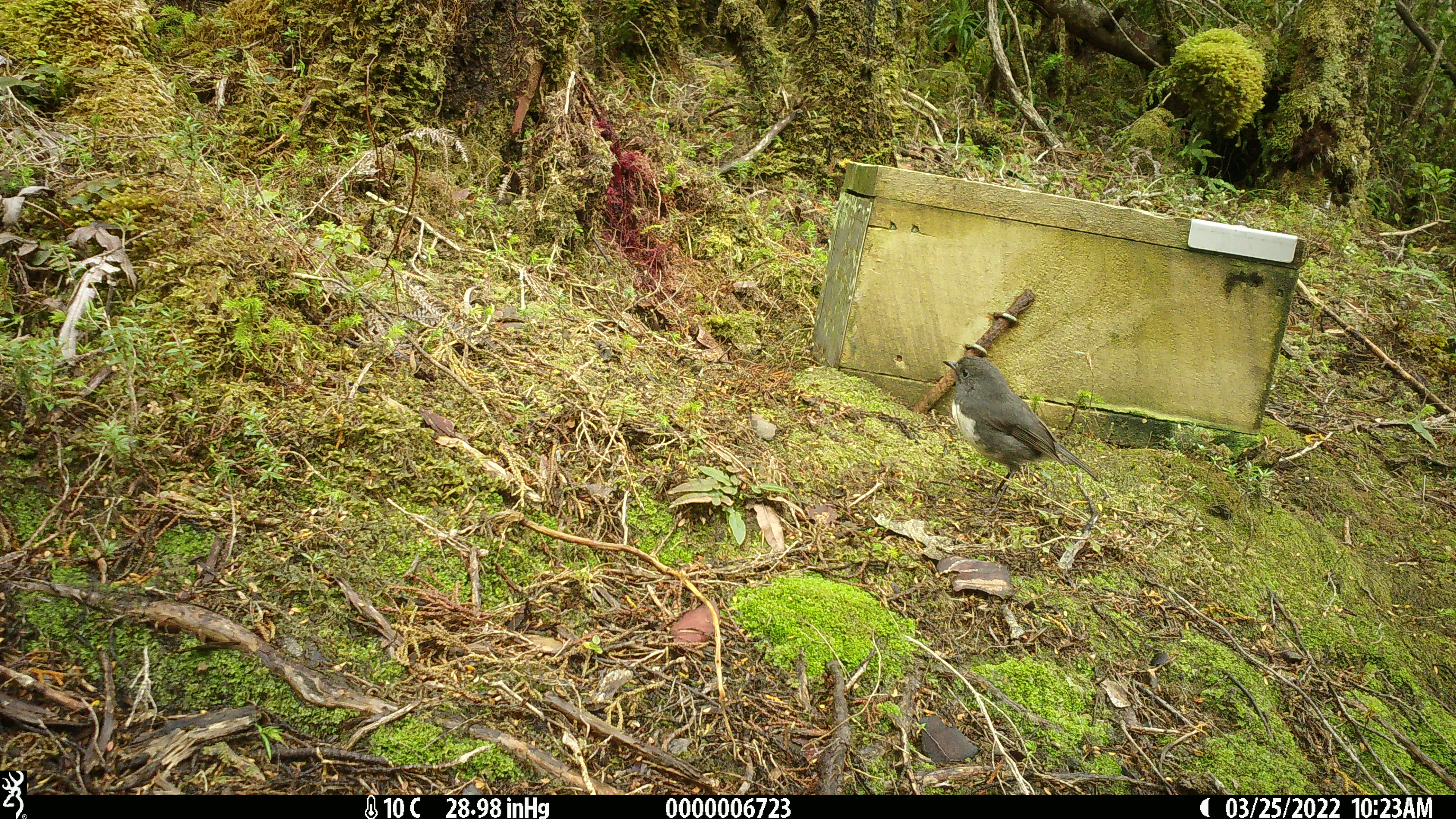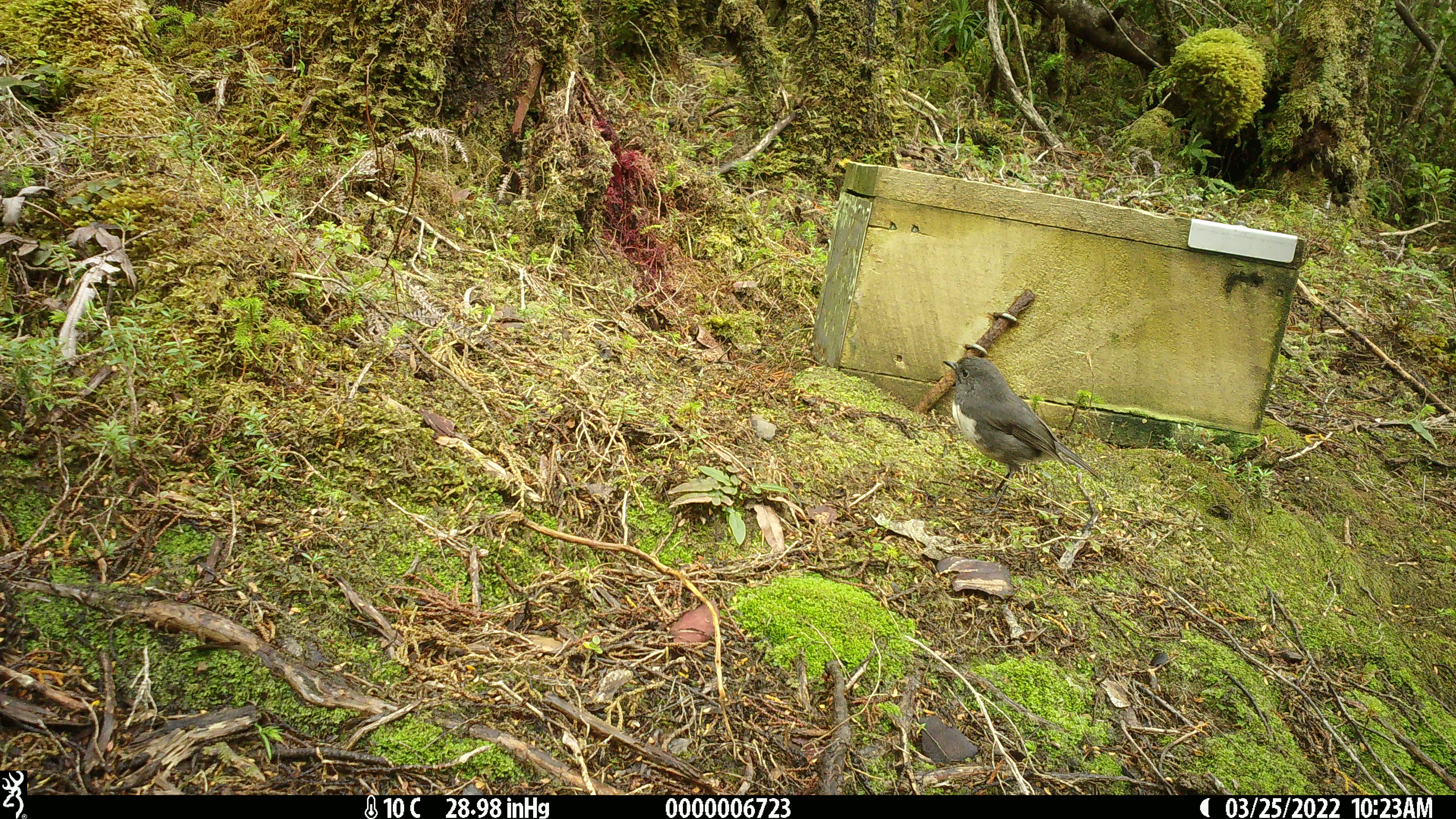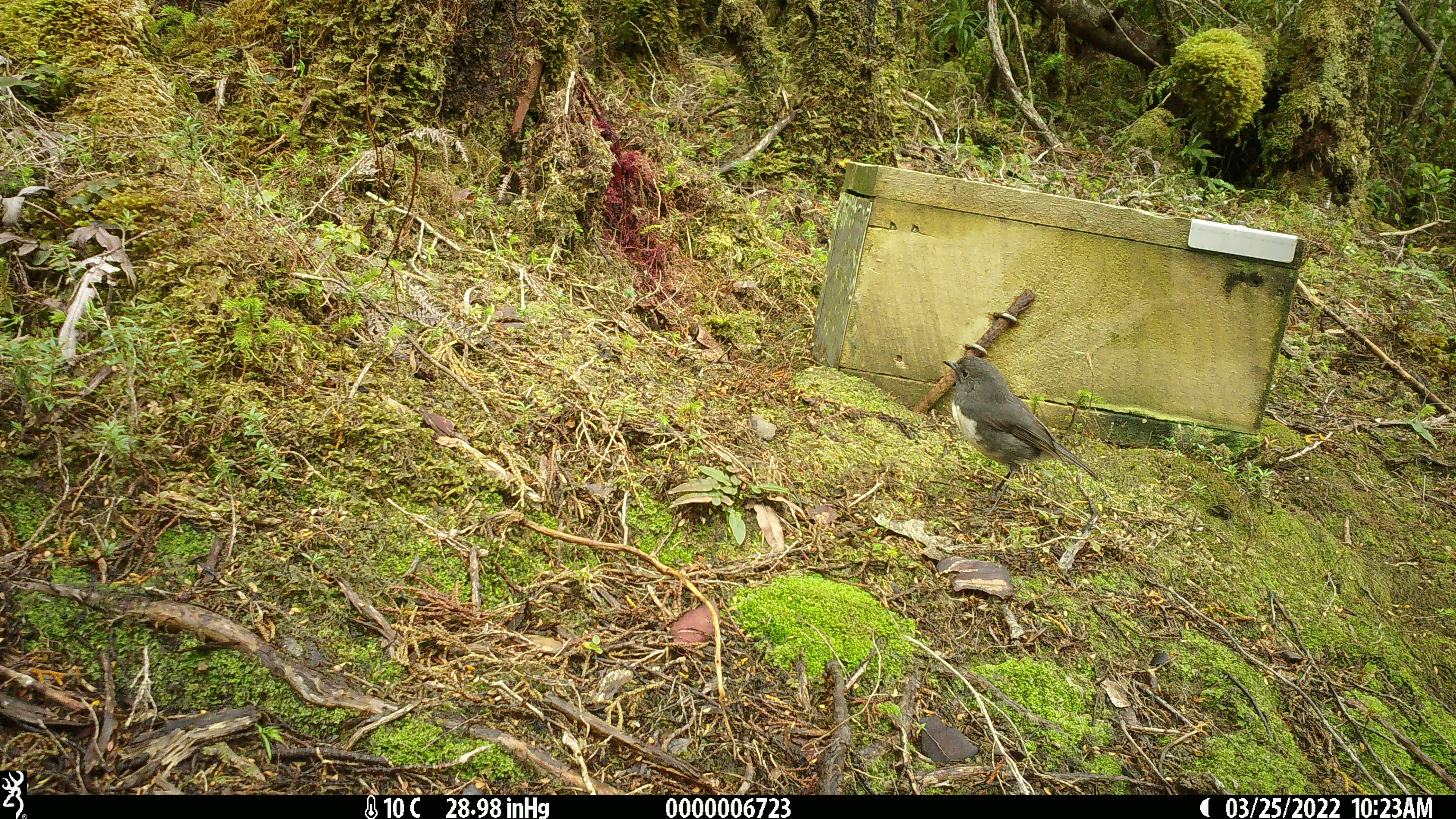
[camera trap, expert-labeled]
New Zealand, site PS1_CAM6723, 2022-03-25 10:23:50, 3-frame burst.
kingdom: Animalia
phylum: Chordata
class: Aves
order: Passeriformes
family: Petroicidae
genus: Petroica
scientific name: Petroica australis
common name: new zealand robin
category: robin